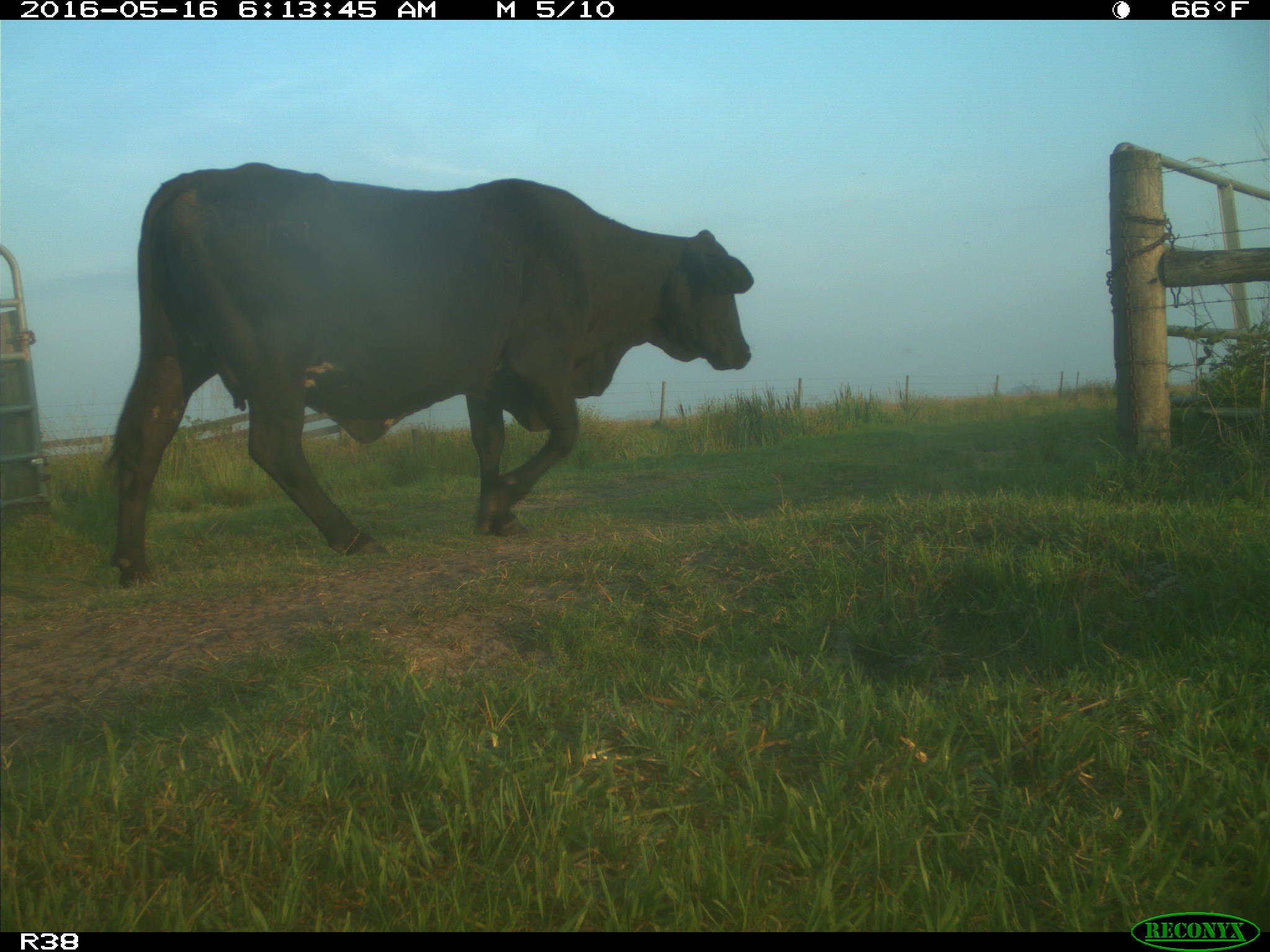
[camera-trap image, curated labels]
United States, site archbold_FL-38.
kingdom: Animalia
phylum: Chordata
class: Mammalia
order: Artiodactyla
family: Bovidae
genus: Bos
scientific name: Bos taurus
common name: domestic cow